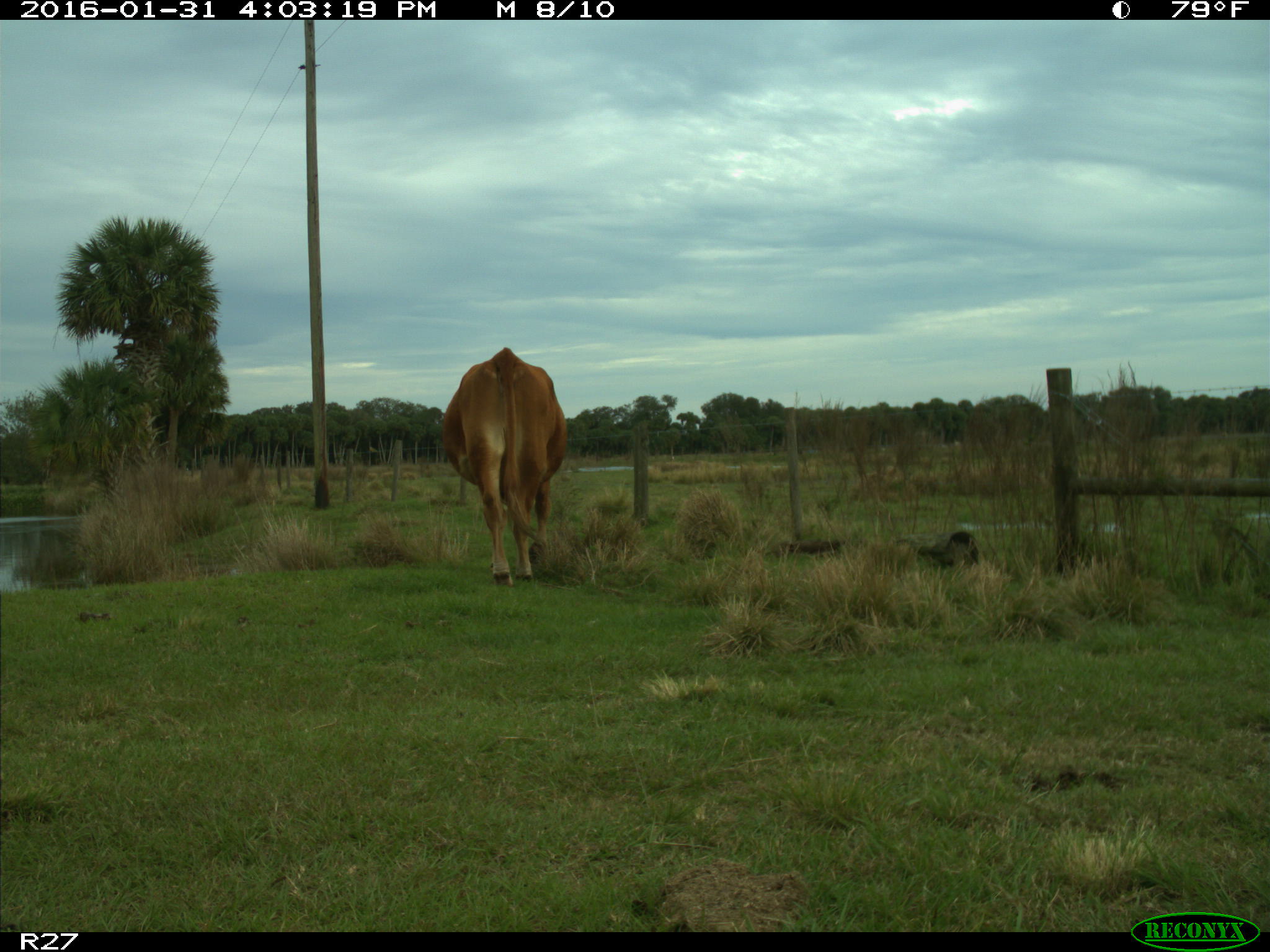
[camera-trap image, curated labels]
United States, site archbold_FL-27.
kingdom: Animalia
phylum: Chordata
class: Mammalia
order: Artiodactyla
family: Bovidae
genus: Bos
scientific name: Bos taurus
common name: domestic cow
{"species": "Bos taurus (domestic cow)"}